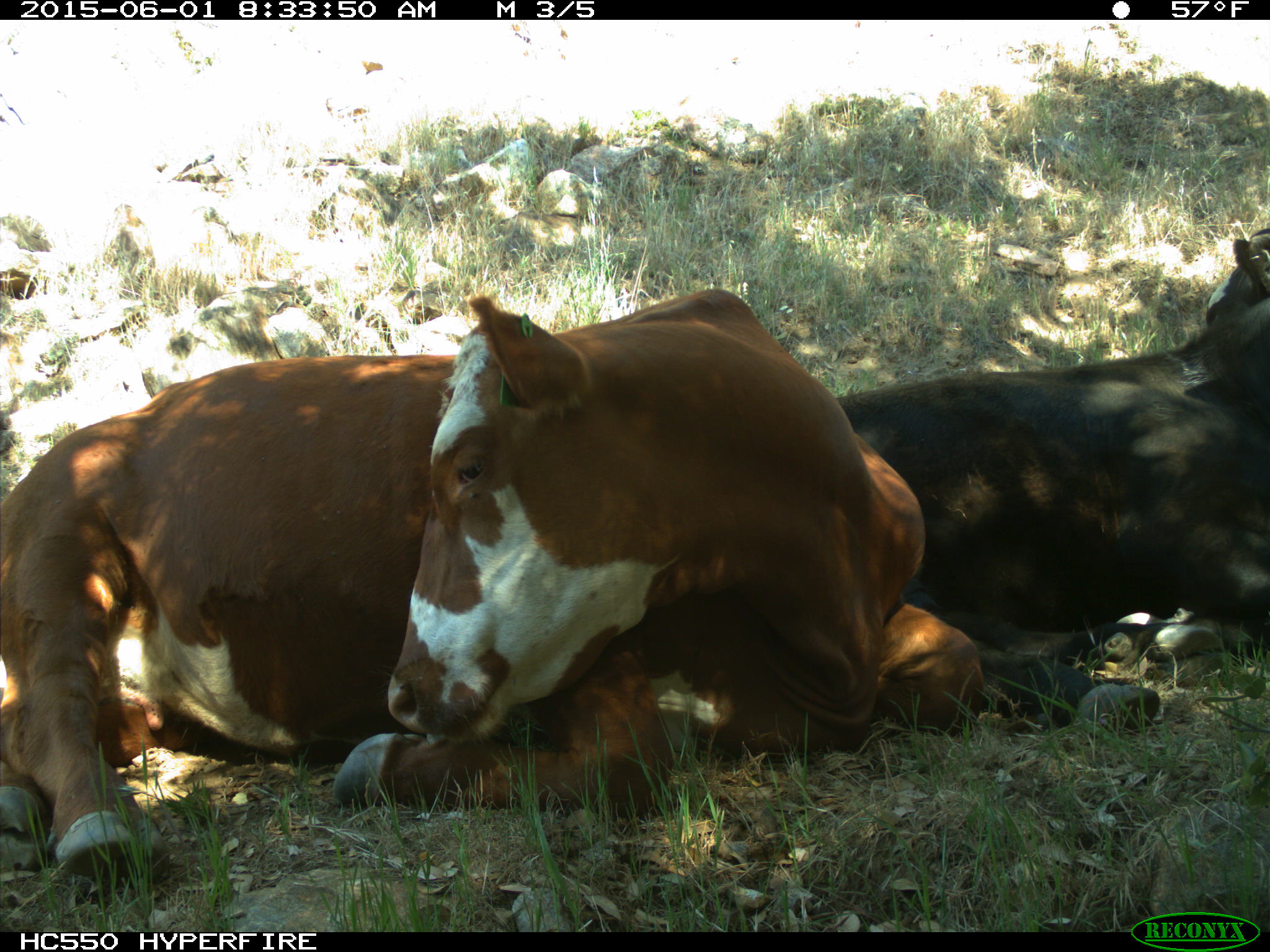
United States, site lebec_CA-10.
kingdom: Animalia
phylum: Chordata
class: Mammalia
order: Artiodactyla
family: Bovidae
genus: Bos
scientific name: Bos taurus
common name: domestic cow